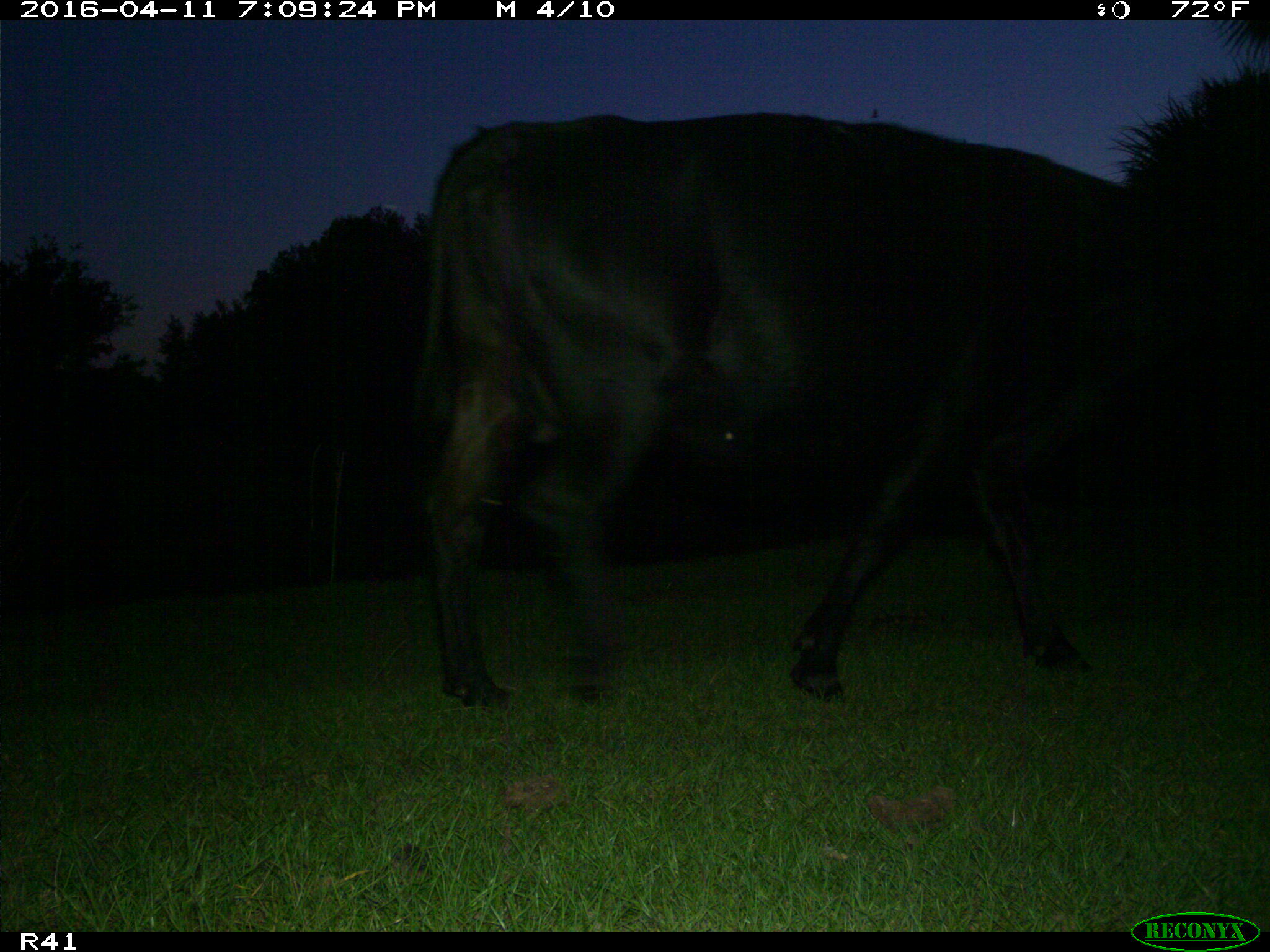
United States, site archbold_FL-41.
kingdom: Animalia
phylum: Chordata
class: Mammalia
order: Artiodactyla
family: Bovidae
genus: Bos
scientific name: Bos taurus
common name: domestic cow